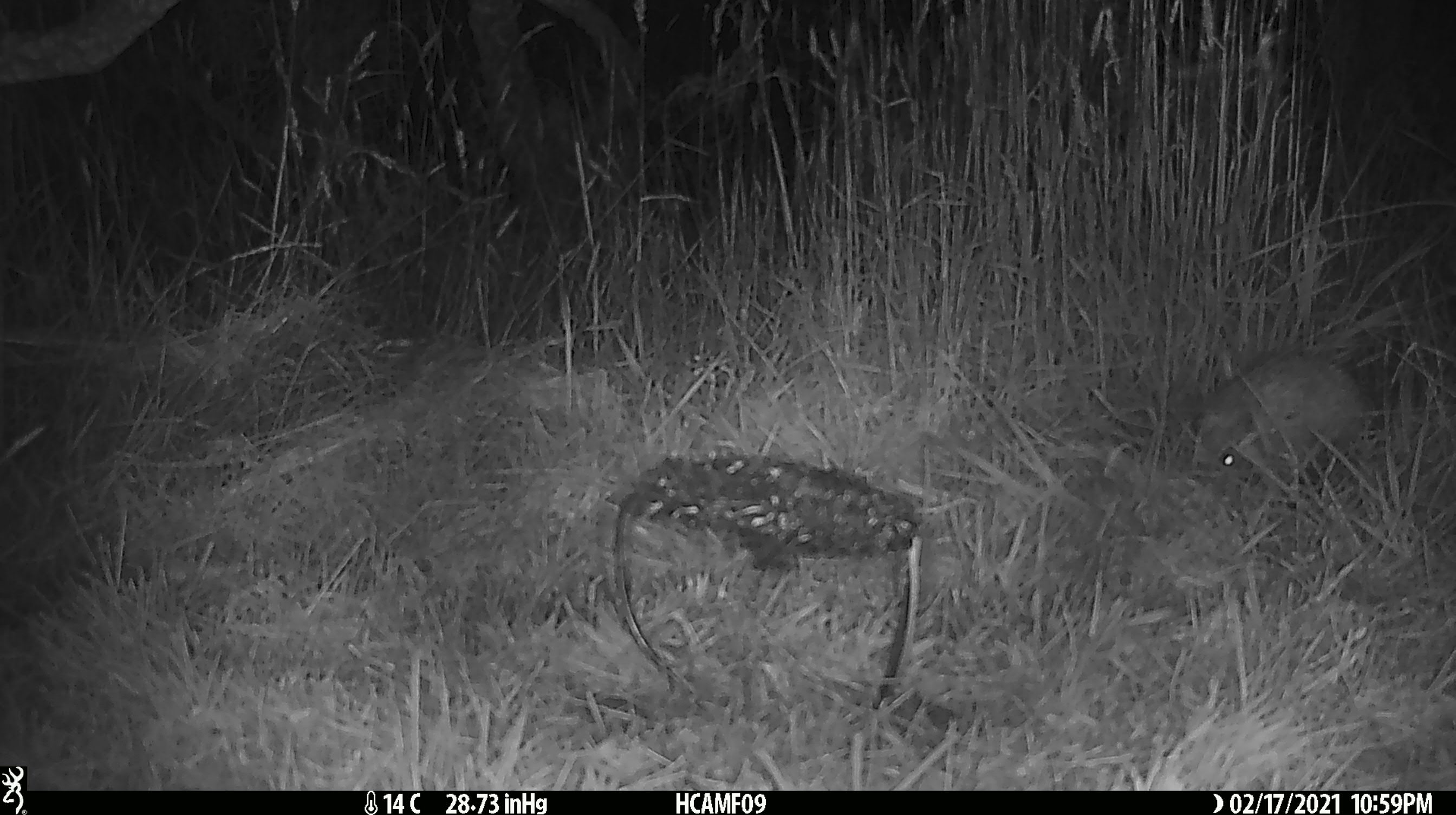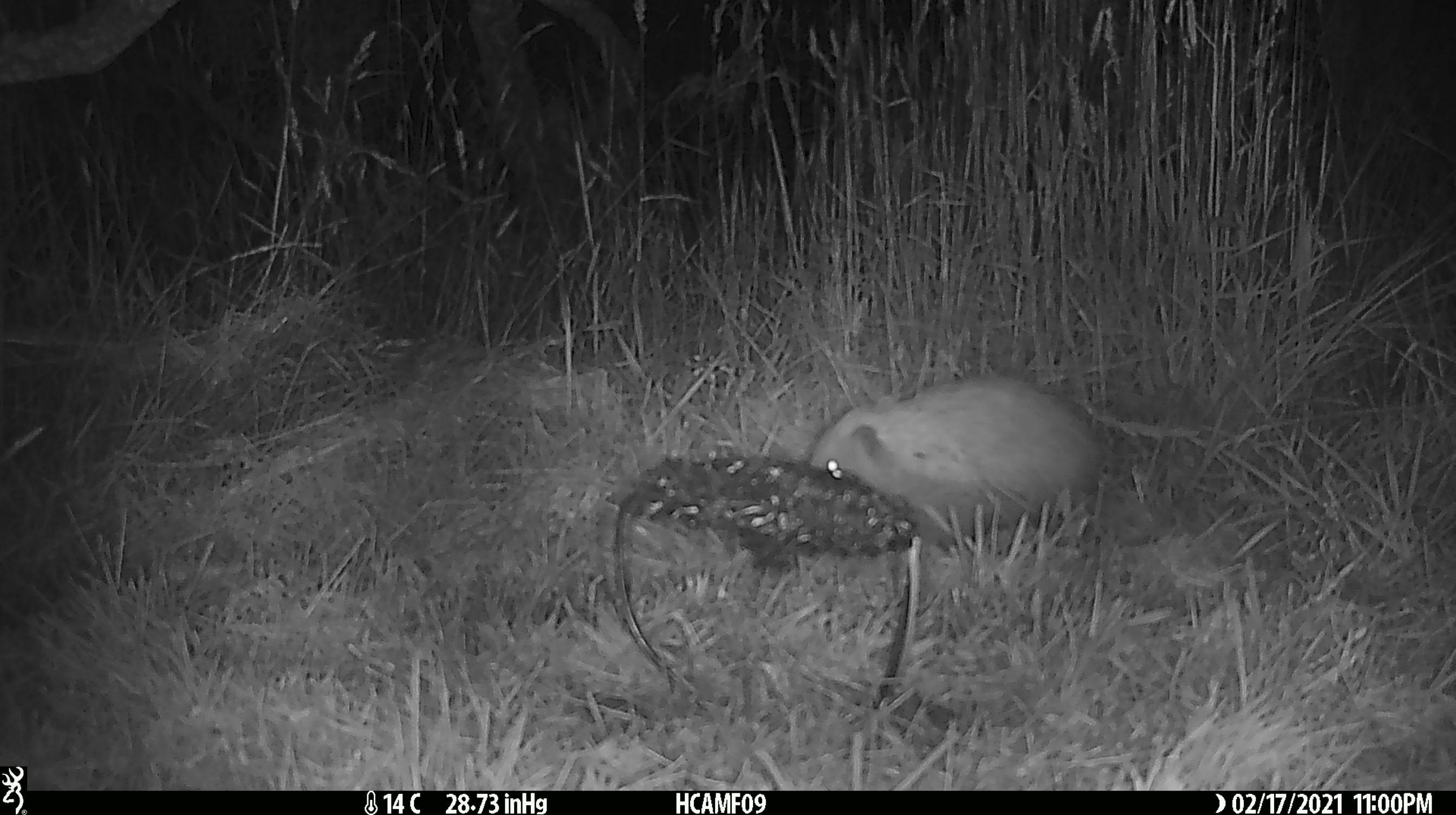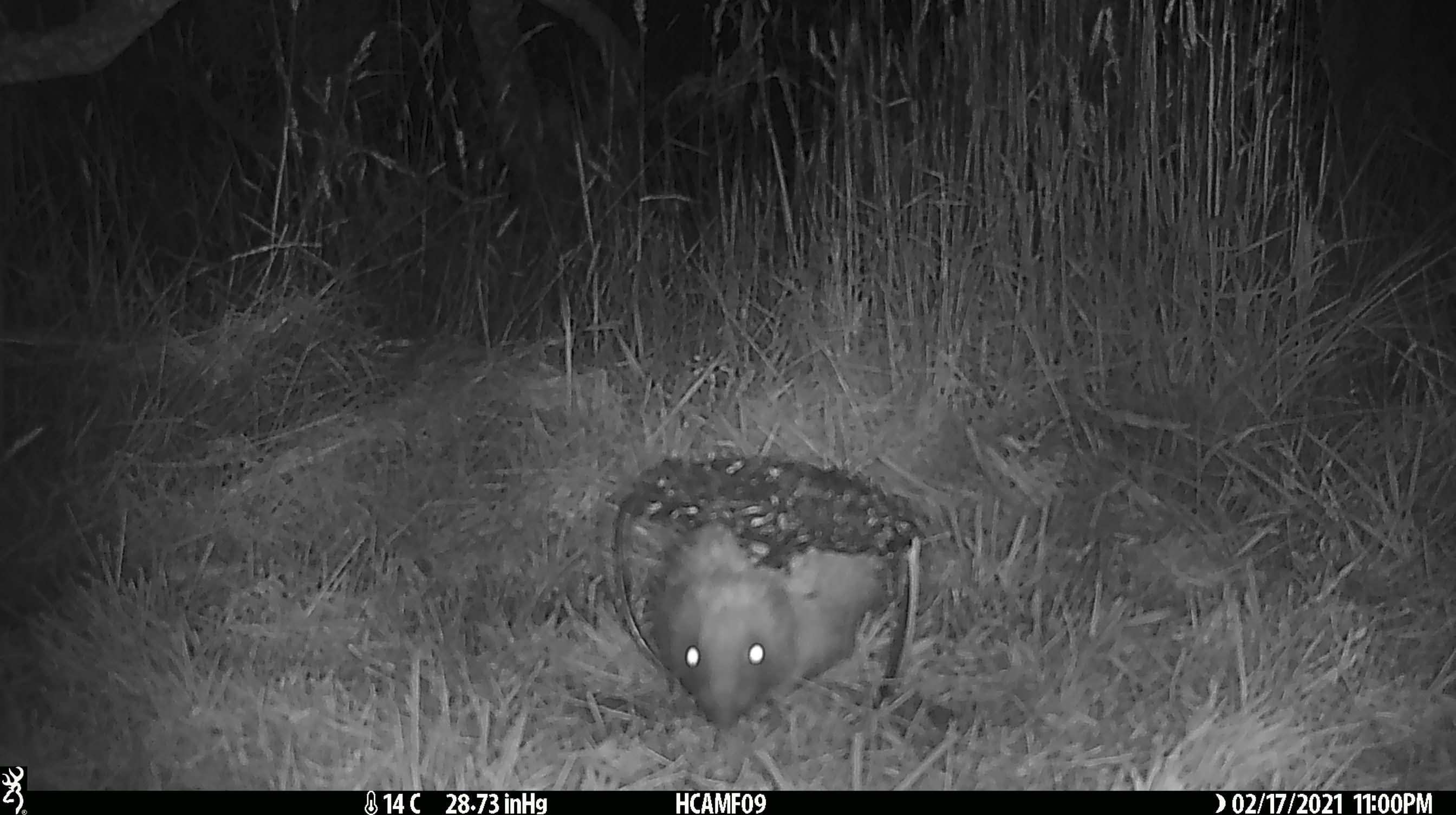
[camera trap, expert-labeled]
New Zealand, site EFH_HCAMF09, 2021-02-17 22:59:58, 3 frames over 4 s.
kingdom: Animalia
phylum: Chordata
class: Mammalia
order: Eulipotyphla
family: Erinaceidae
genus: Erinaceus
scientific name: Erinaceus europaeus europaeus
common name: european hedgehog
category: hedgehog